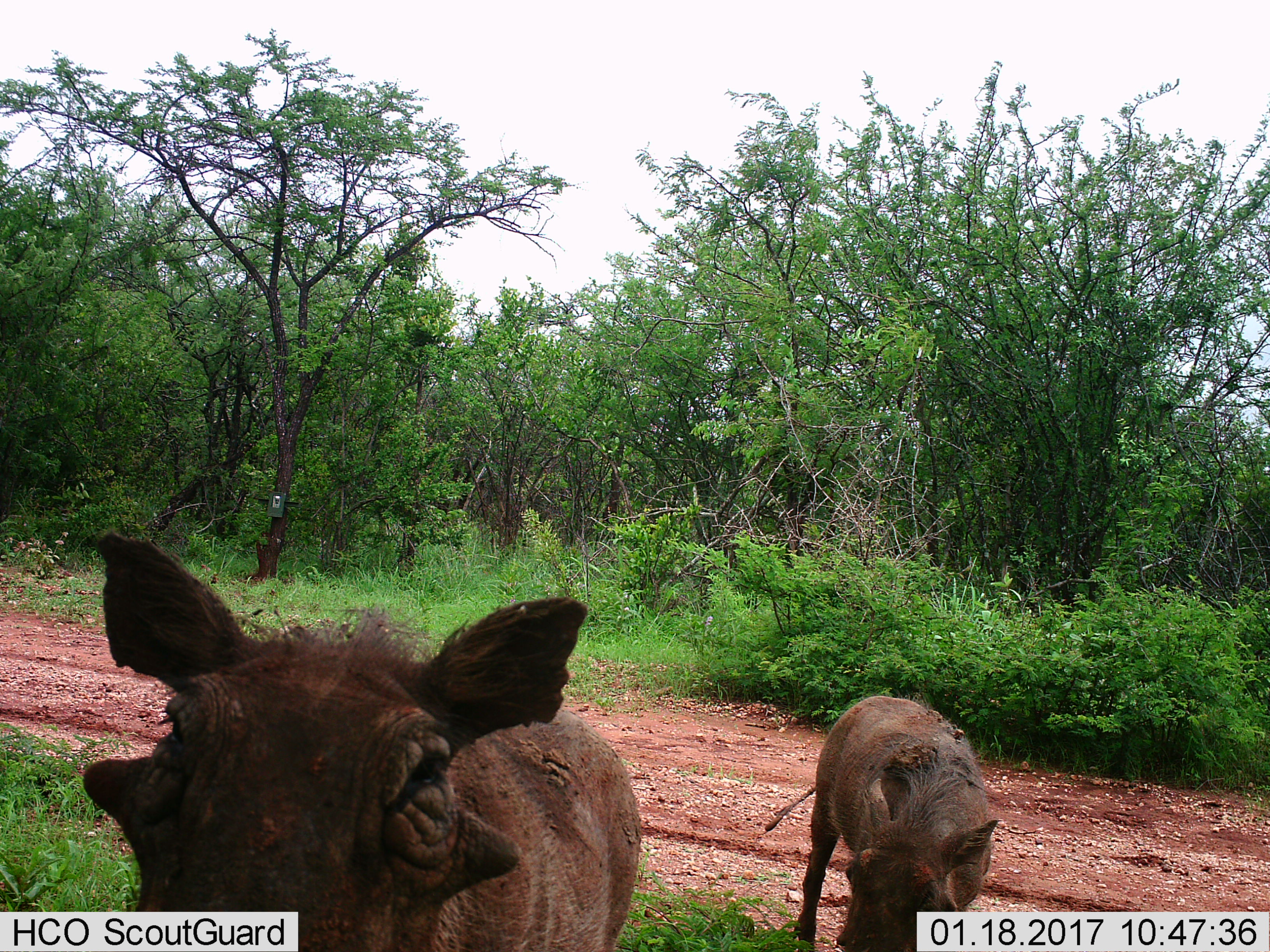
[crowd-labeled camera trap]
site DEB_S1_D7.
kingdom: Animalia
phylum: Chordata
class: Mammalia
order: Artiodactyla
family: Suidae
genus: Phacochoerus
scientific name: Phacochoerus africanus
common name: warthog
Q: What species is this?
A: Warthog (Phacochoerus africanus).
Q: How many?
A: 2.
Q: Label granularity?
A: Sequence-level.